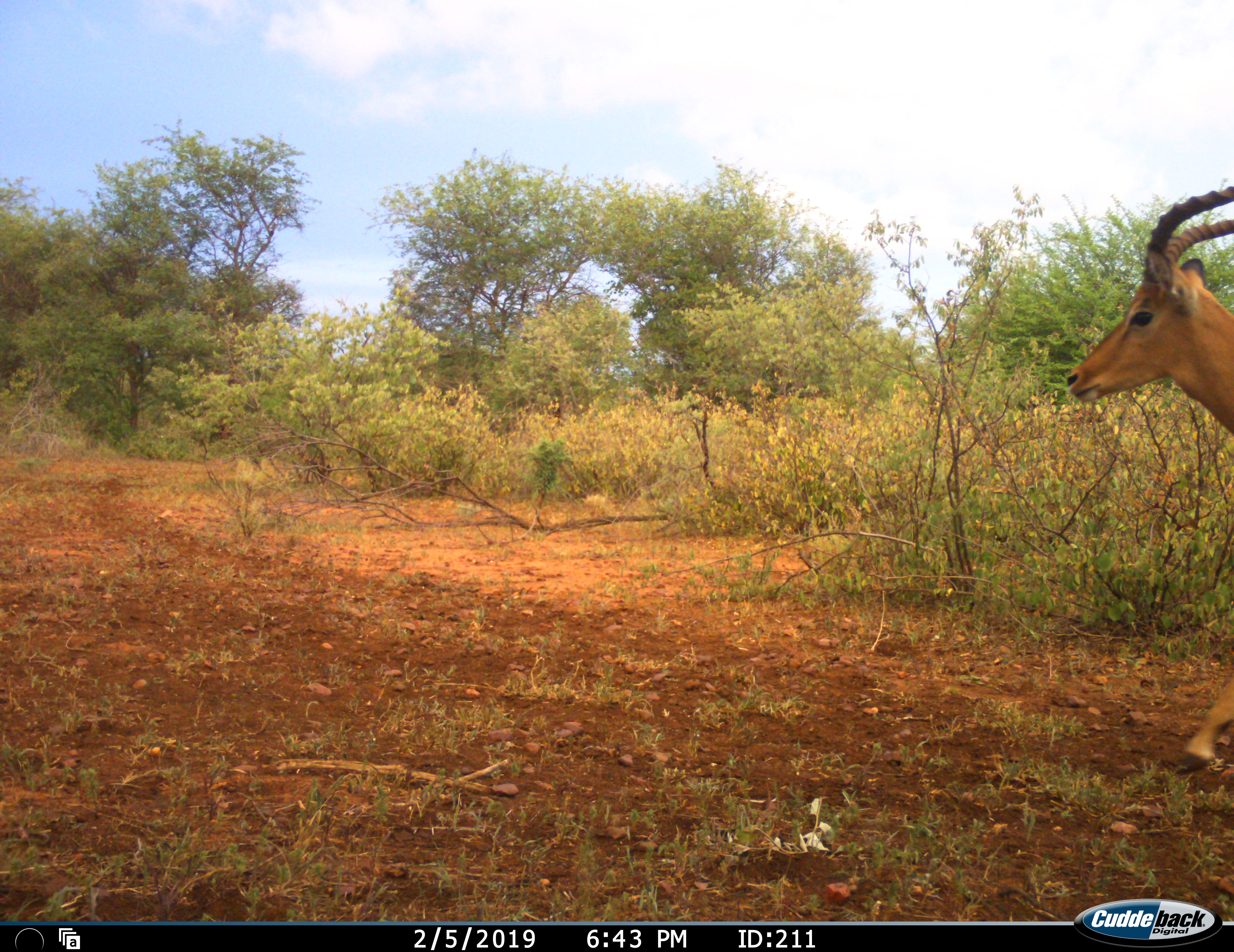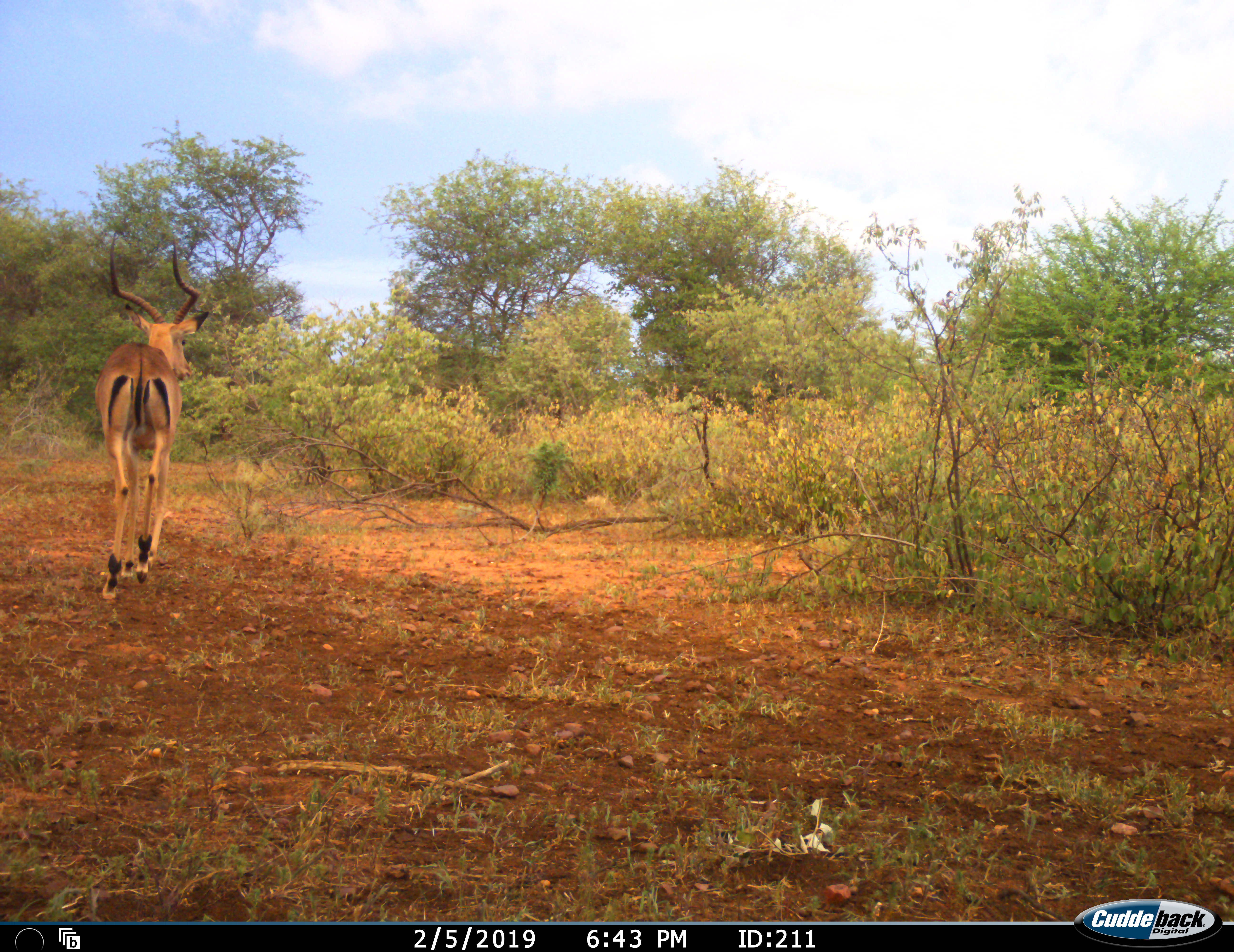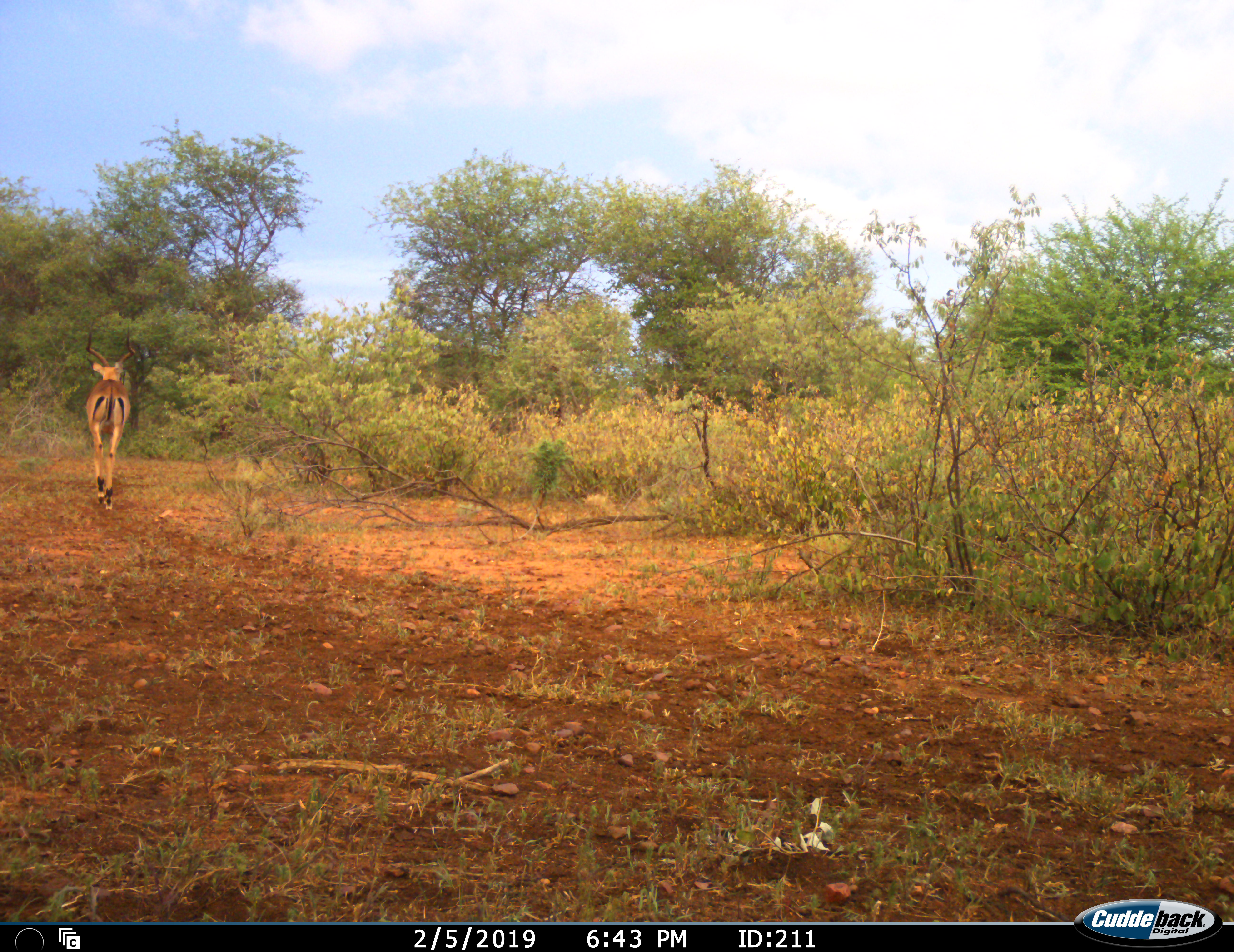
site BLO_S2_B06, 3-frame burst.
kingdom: Animalia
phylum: Chordata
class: Mammalia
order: Artiodactyla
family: Bovidae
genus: Aepyceros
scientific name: Aepyceros melampus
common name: impala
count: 1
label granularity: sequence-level